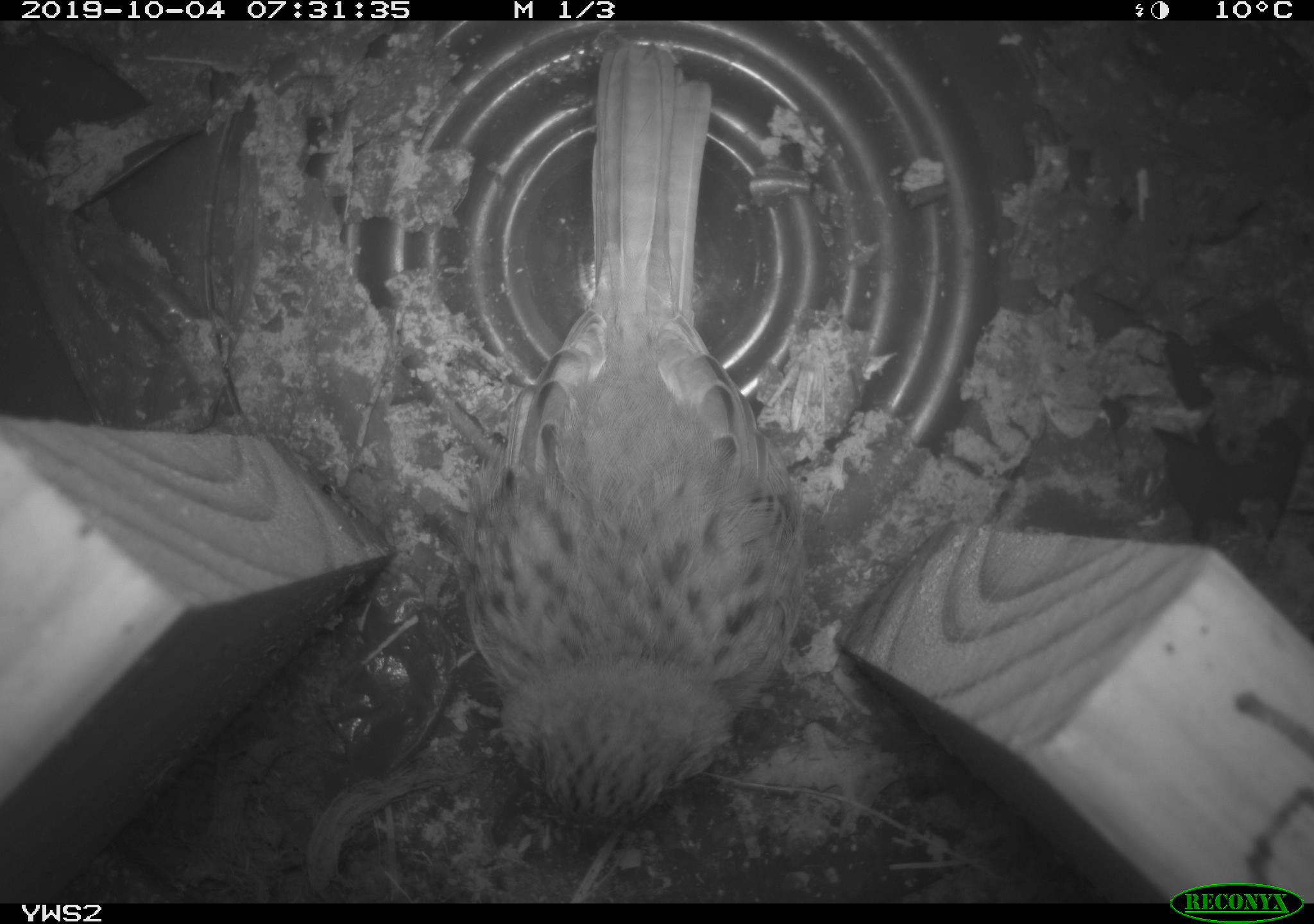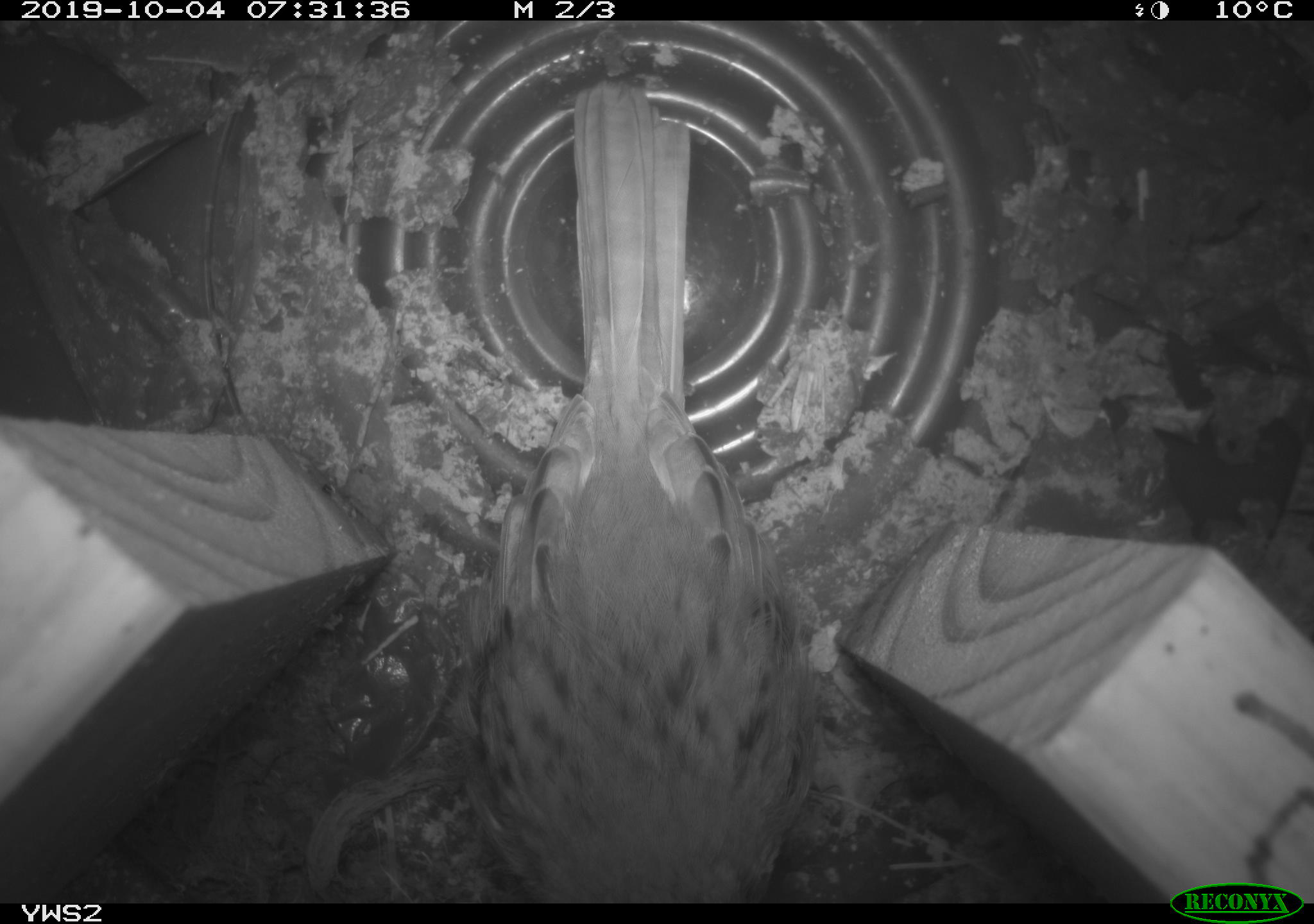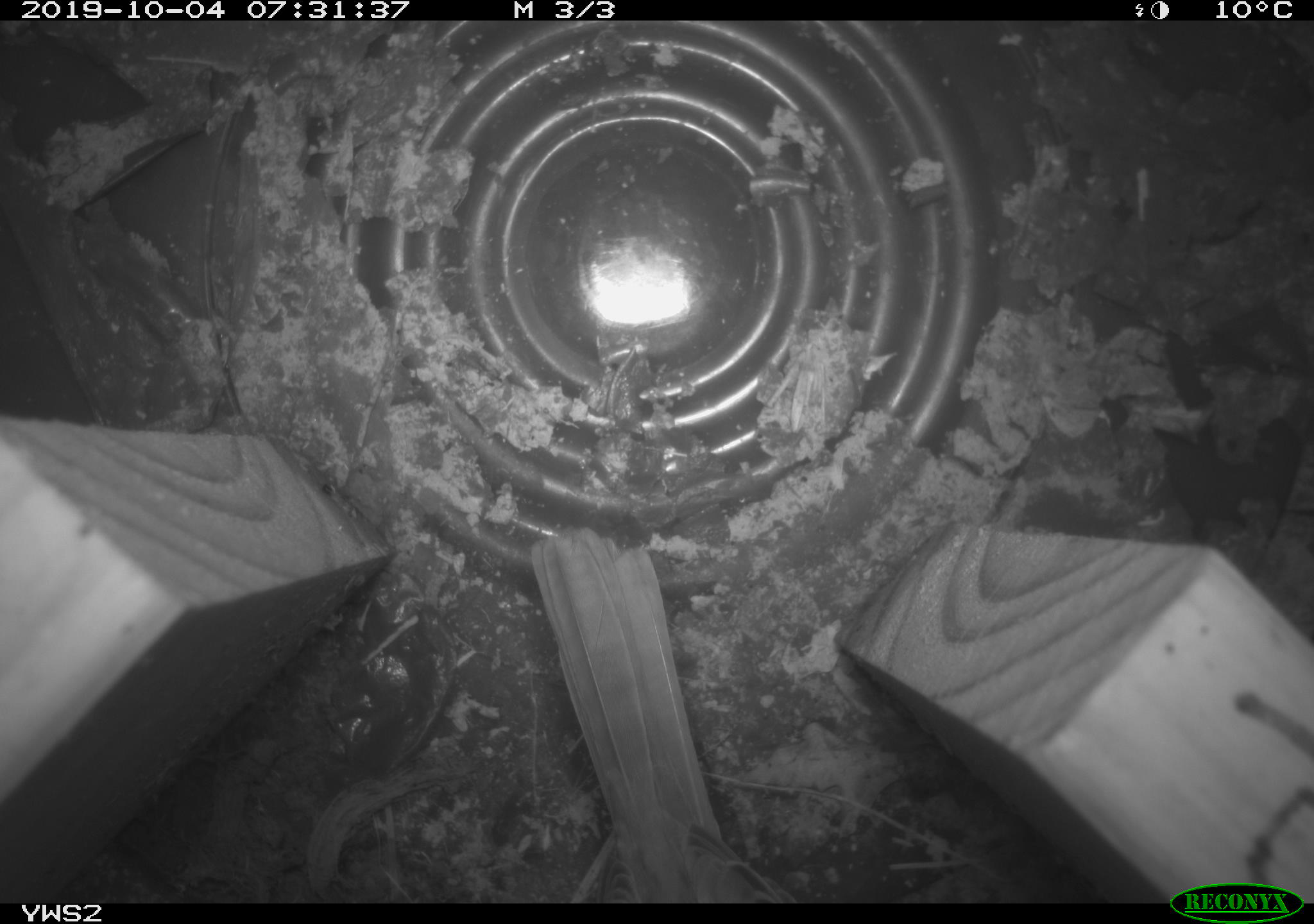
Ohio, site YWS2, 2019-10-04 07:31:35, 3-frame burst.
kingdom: Animalia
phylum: Chordata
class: Aves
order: Passeriformes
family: Passerellidae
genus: Melospiza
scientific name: Melospiza melodia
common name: song sparrow